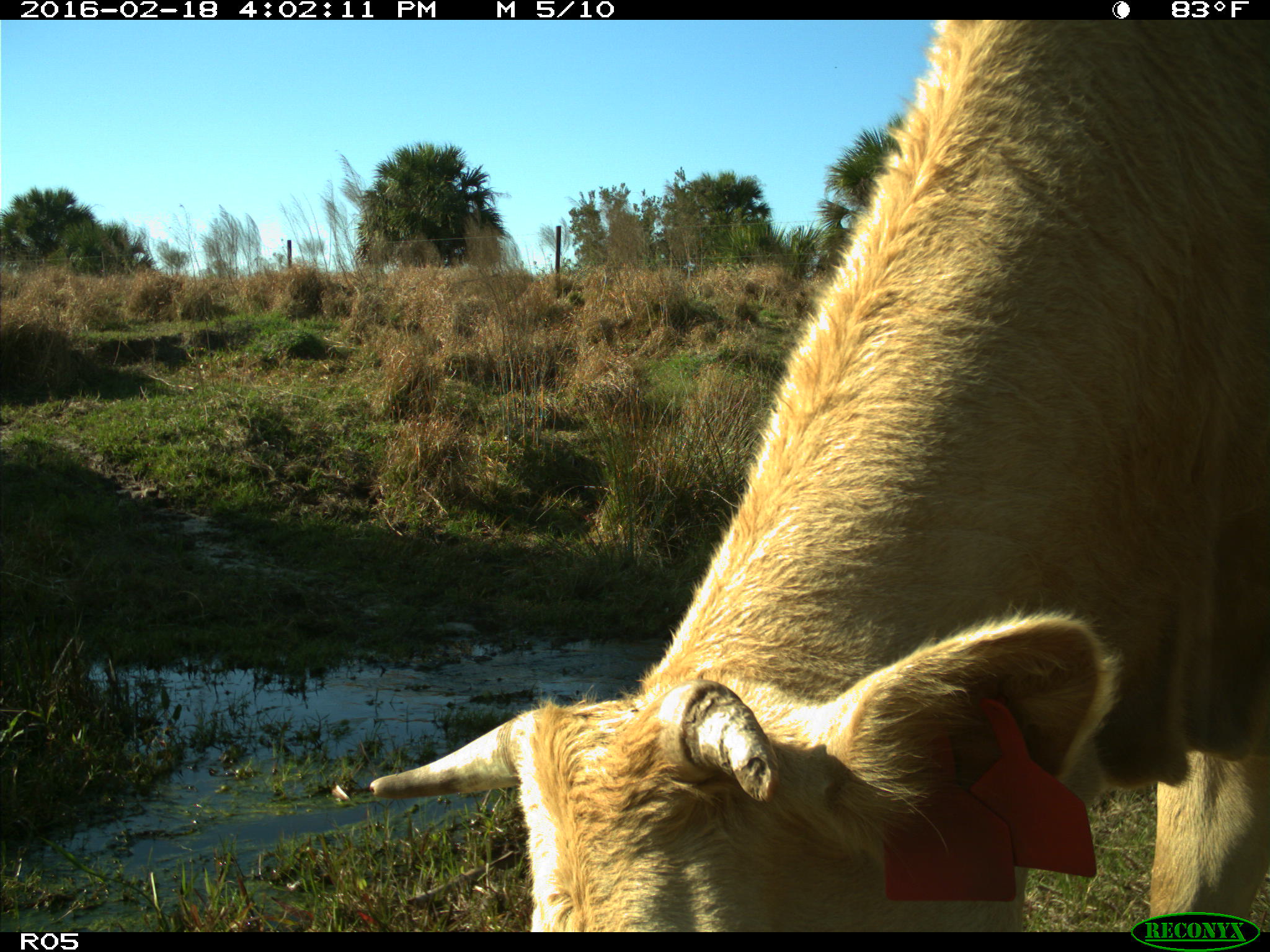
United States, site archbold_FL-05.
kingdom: Animalia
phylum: Chordata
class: Mammalia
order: Artiodactyla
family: Bovidae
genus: Bos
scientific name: Bos taurus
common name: domestic cow